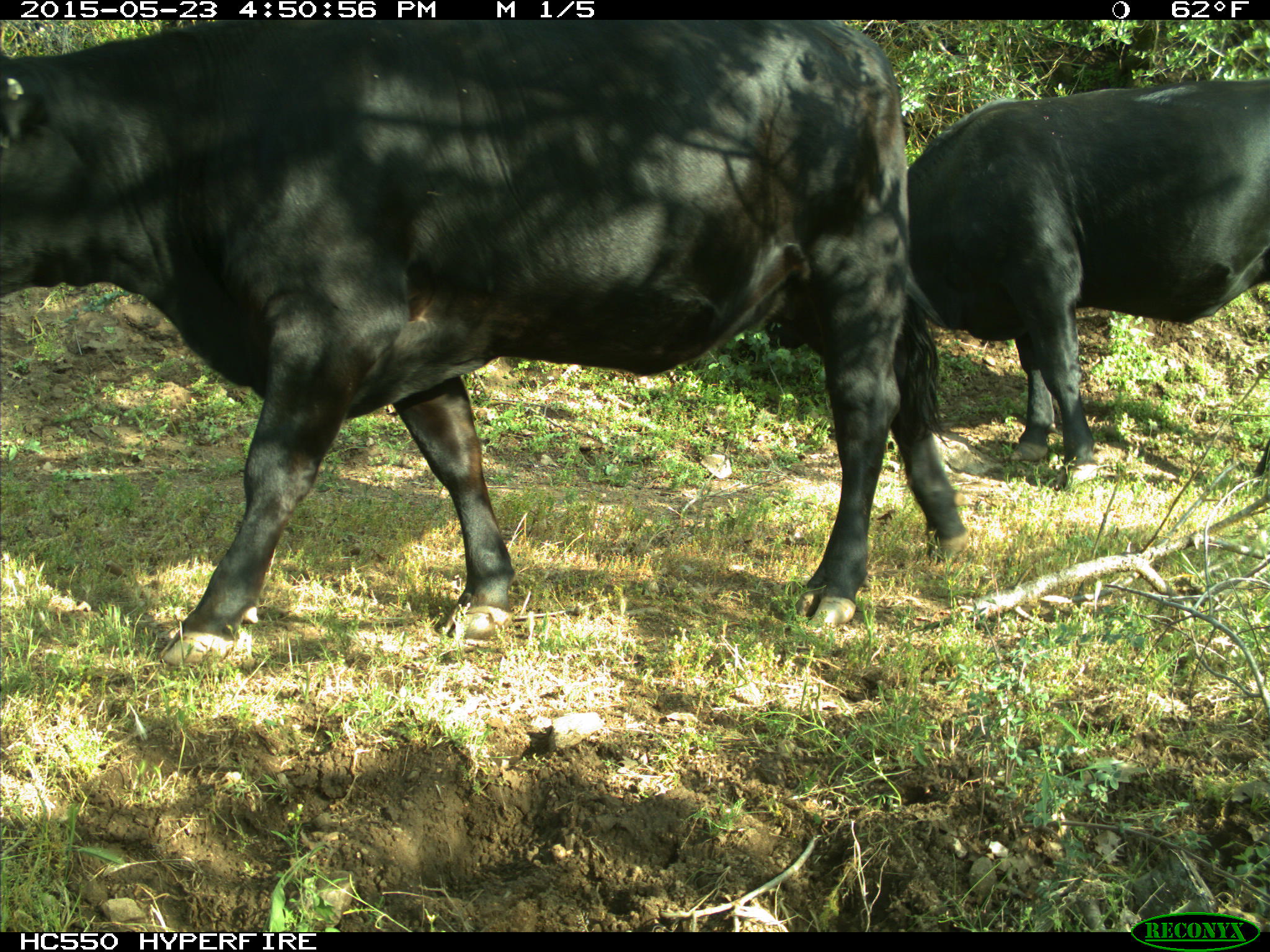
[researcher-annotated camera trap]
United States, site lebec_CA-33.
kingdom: Animalia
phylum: Chordata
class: Mammalia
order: Artiodactyla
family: Bovidae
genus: Bos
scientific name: Bos taurus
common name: domestic cow